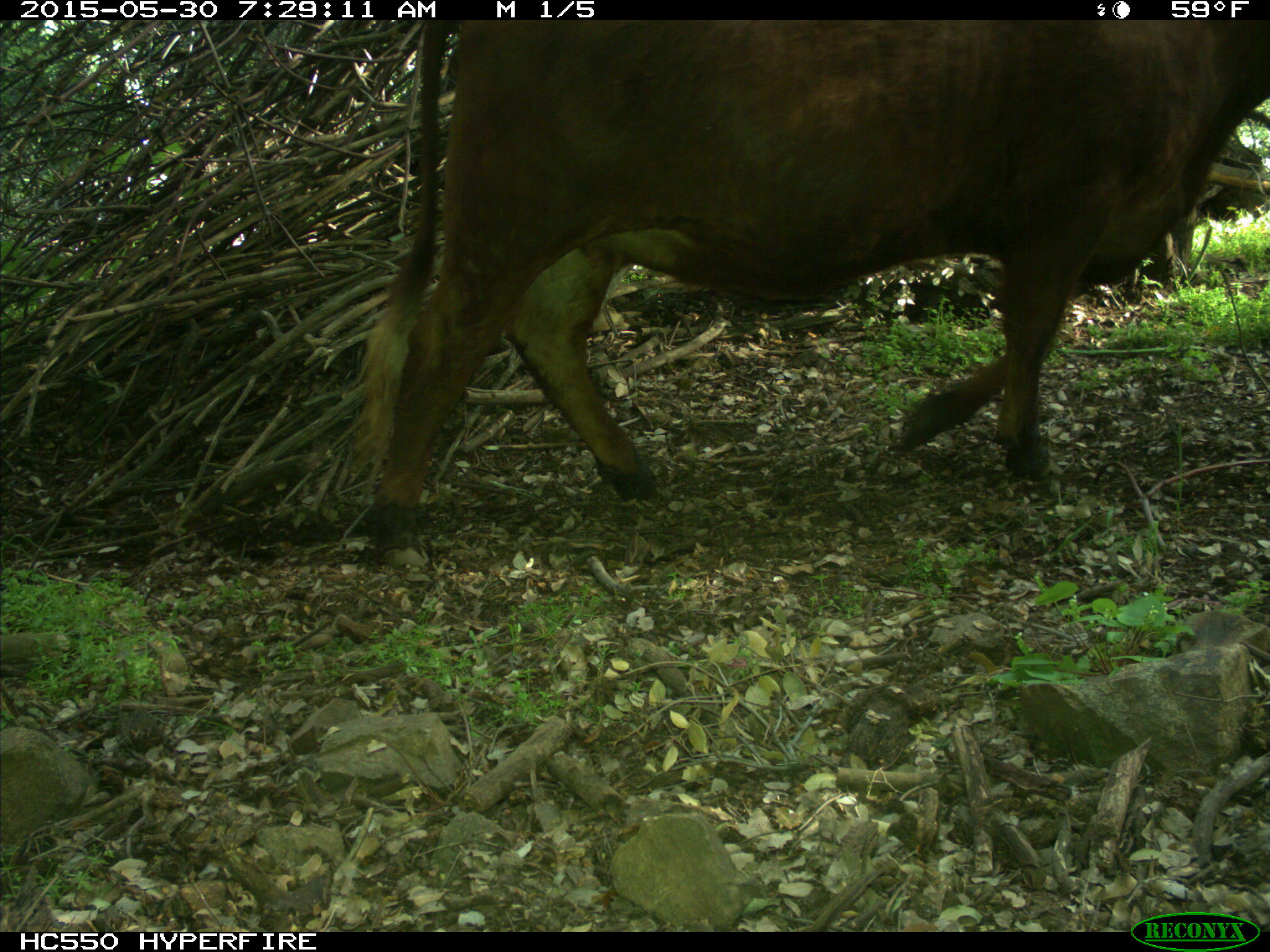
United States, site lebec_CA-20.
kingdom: Animalia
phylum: Chordata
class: Mammalia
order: Artiodactyla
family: Bovidae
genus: Bos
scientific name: Bos taurus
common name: domestic cow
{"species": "Bos taurus (domestic cow)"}